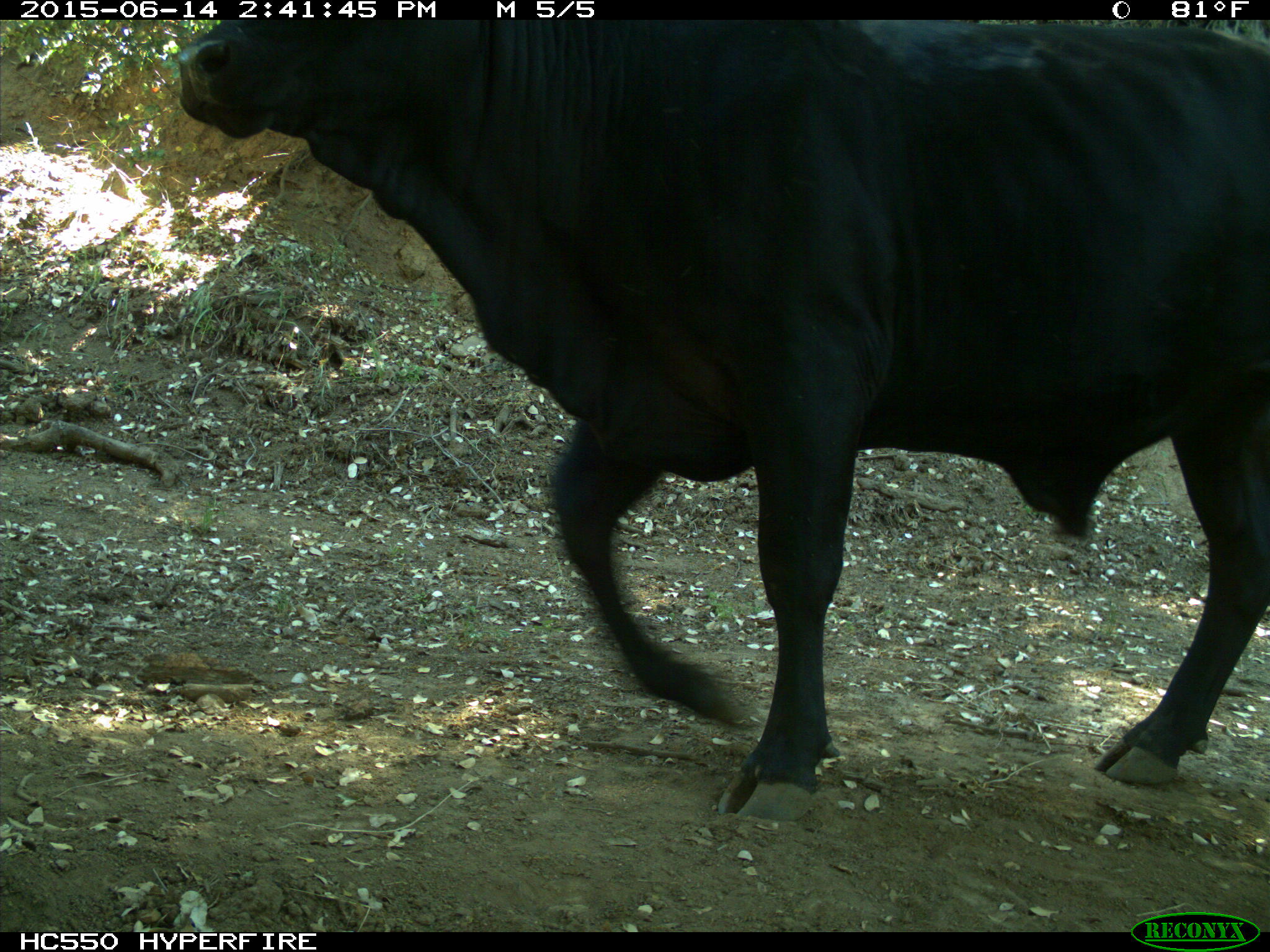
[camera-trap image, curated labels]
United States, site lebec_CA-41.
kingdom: Animalia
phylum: Chordata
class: Mammalia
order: Artiodactyla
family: Bovidae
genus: Bos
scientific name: Bos taurus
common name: domestic cow